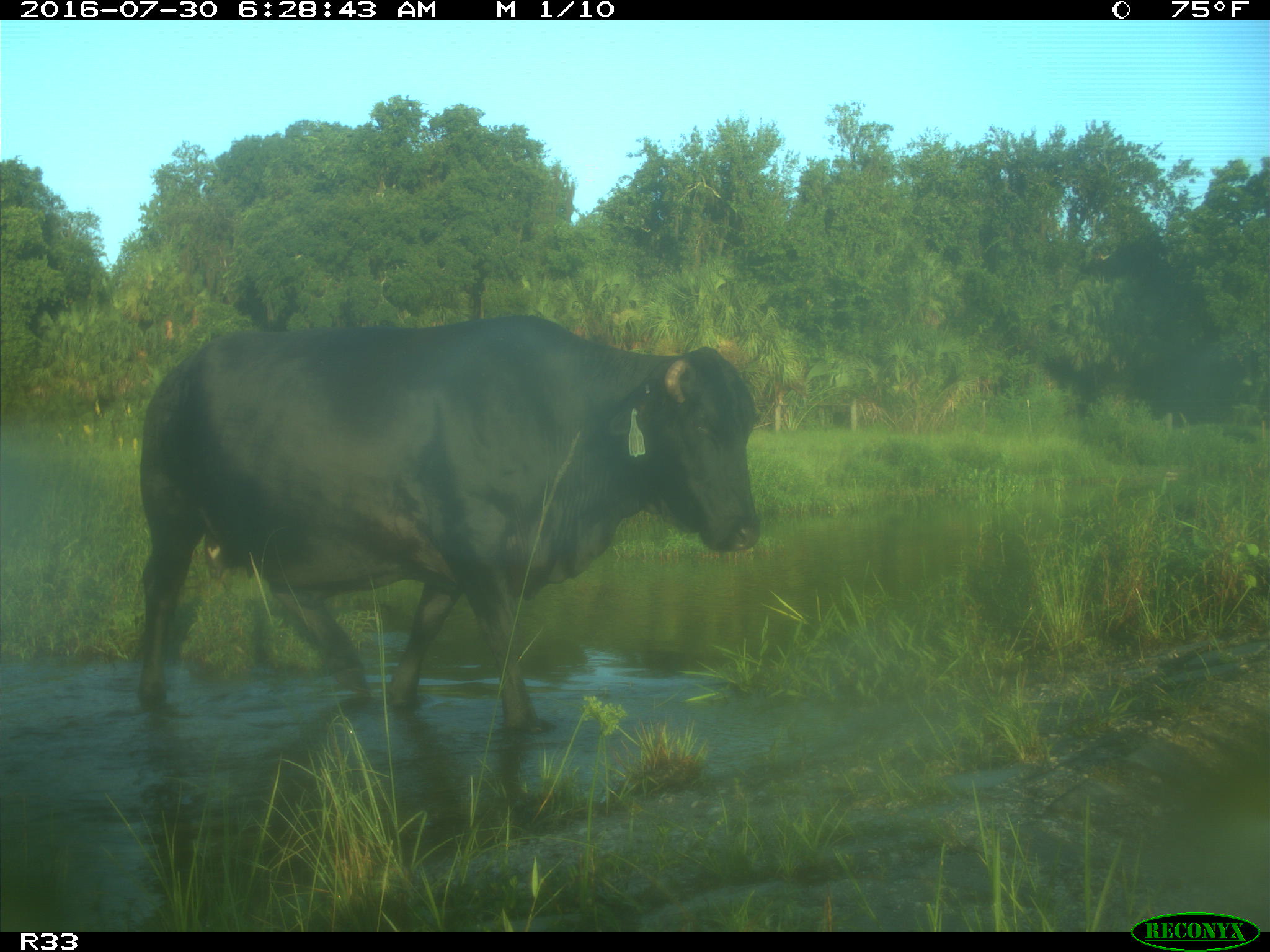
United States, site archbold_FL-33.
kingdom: Animalia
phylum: Chordata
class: Mammalia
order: Artiodactyla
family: Bovidae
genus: Bos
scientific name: Bos taurus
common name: domestic cow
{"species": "Bos taurus (domestic cow)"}